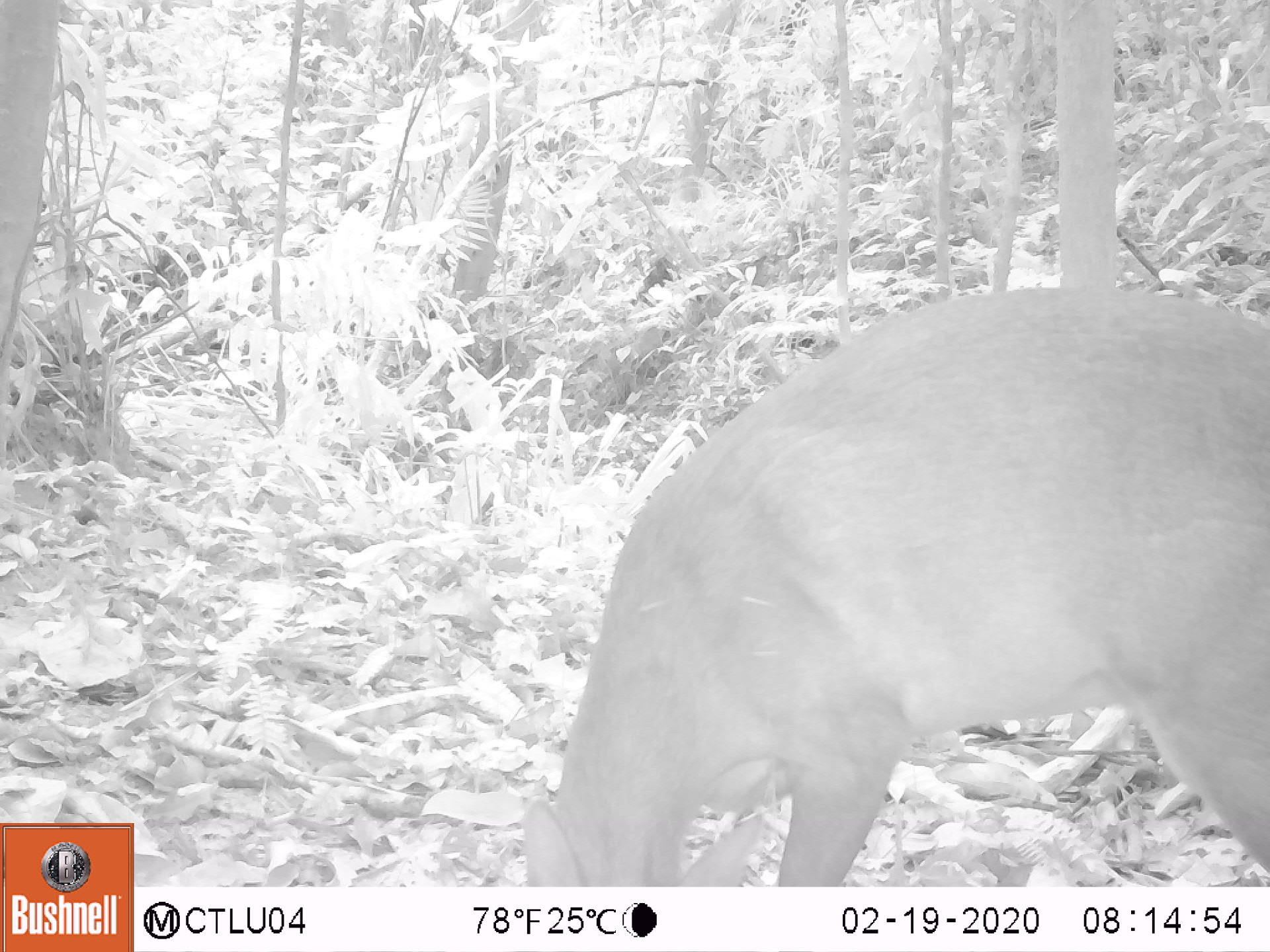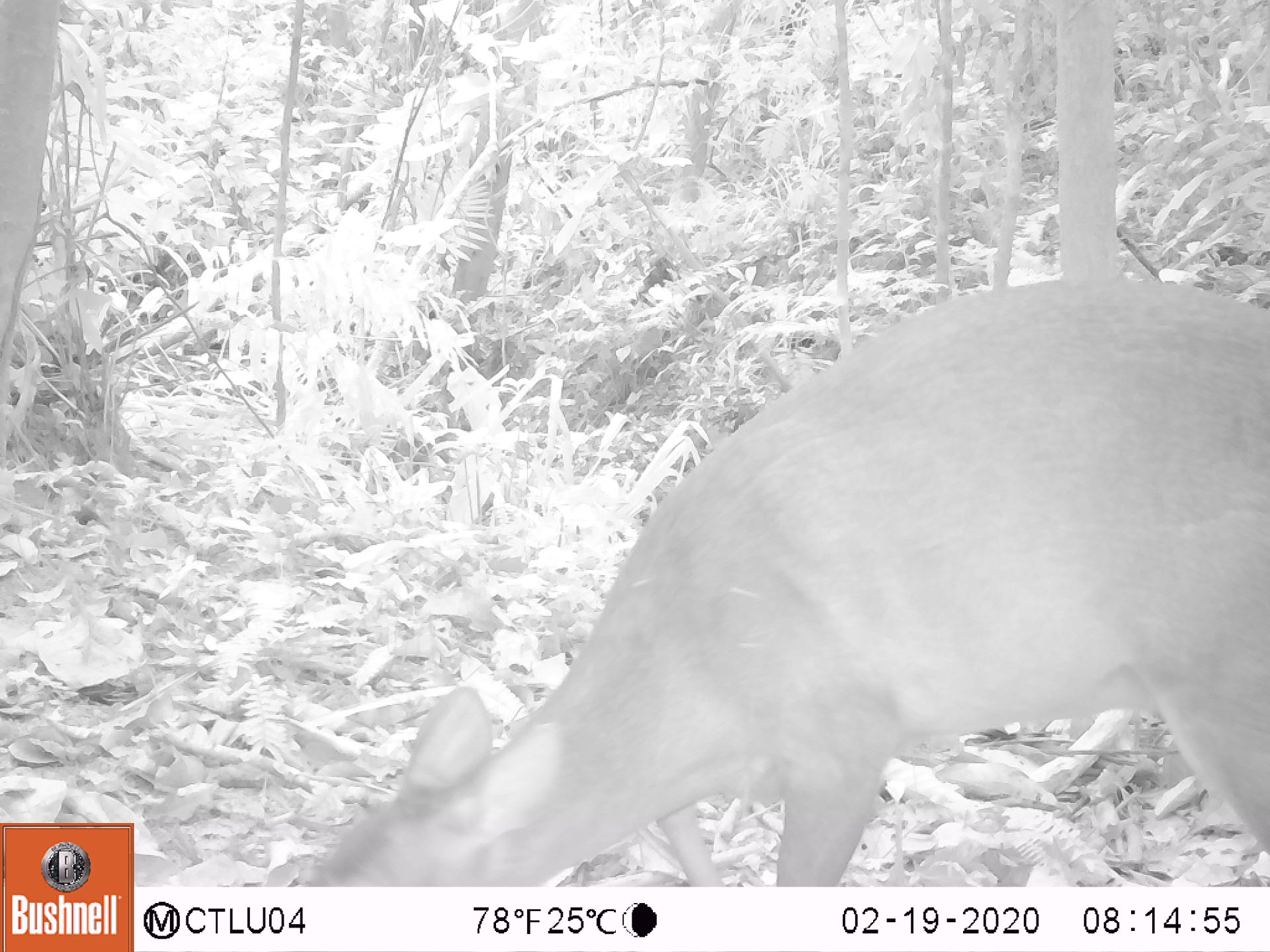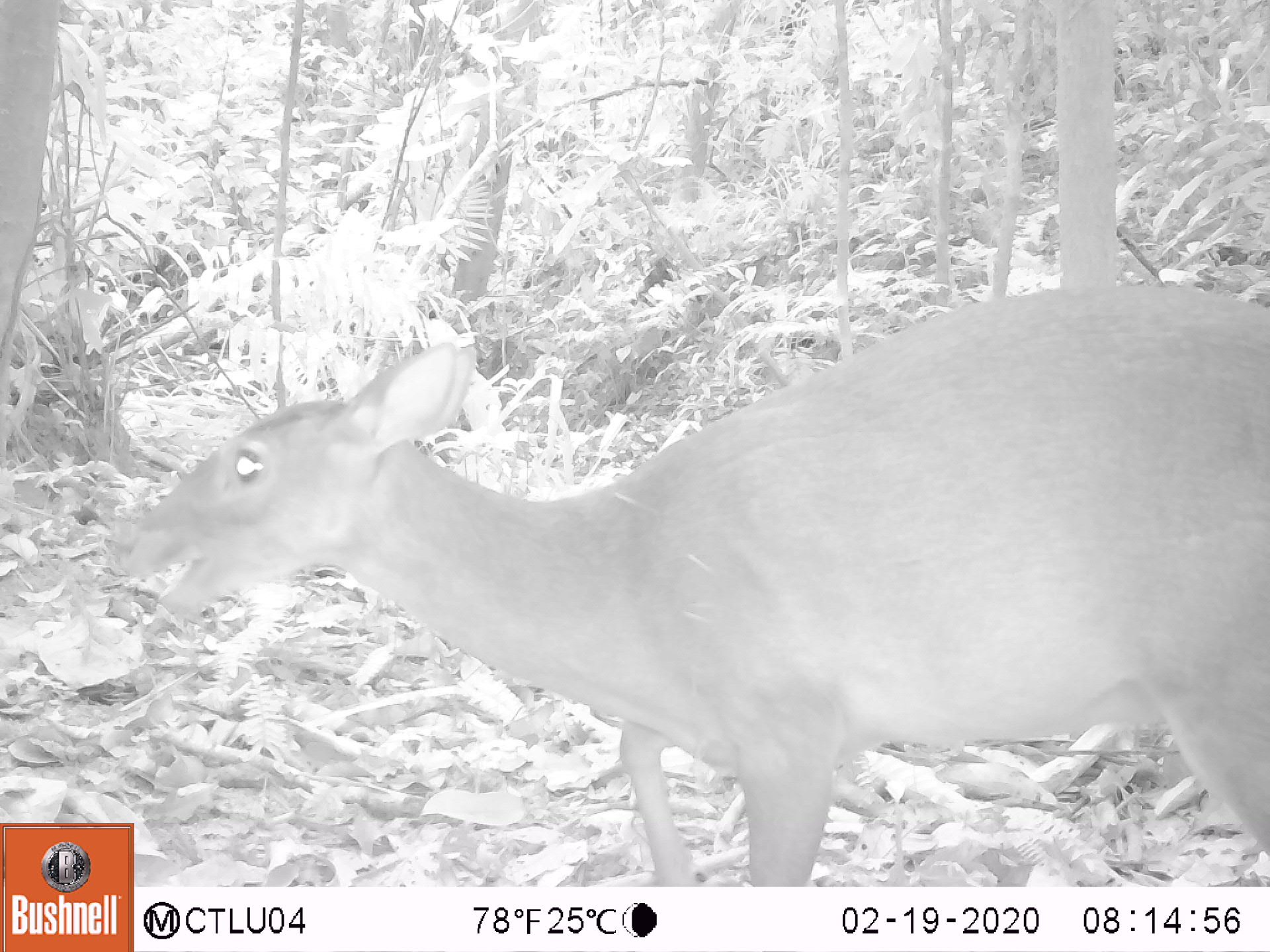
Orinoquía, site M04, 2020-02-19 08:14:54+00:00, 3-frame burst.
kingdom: Animalia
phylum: Chordata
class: Mammalia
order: Artiodactyla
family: Cervidae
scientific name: Cervidae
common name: deer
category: unknown cervid